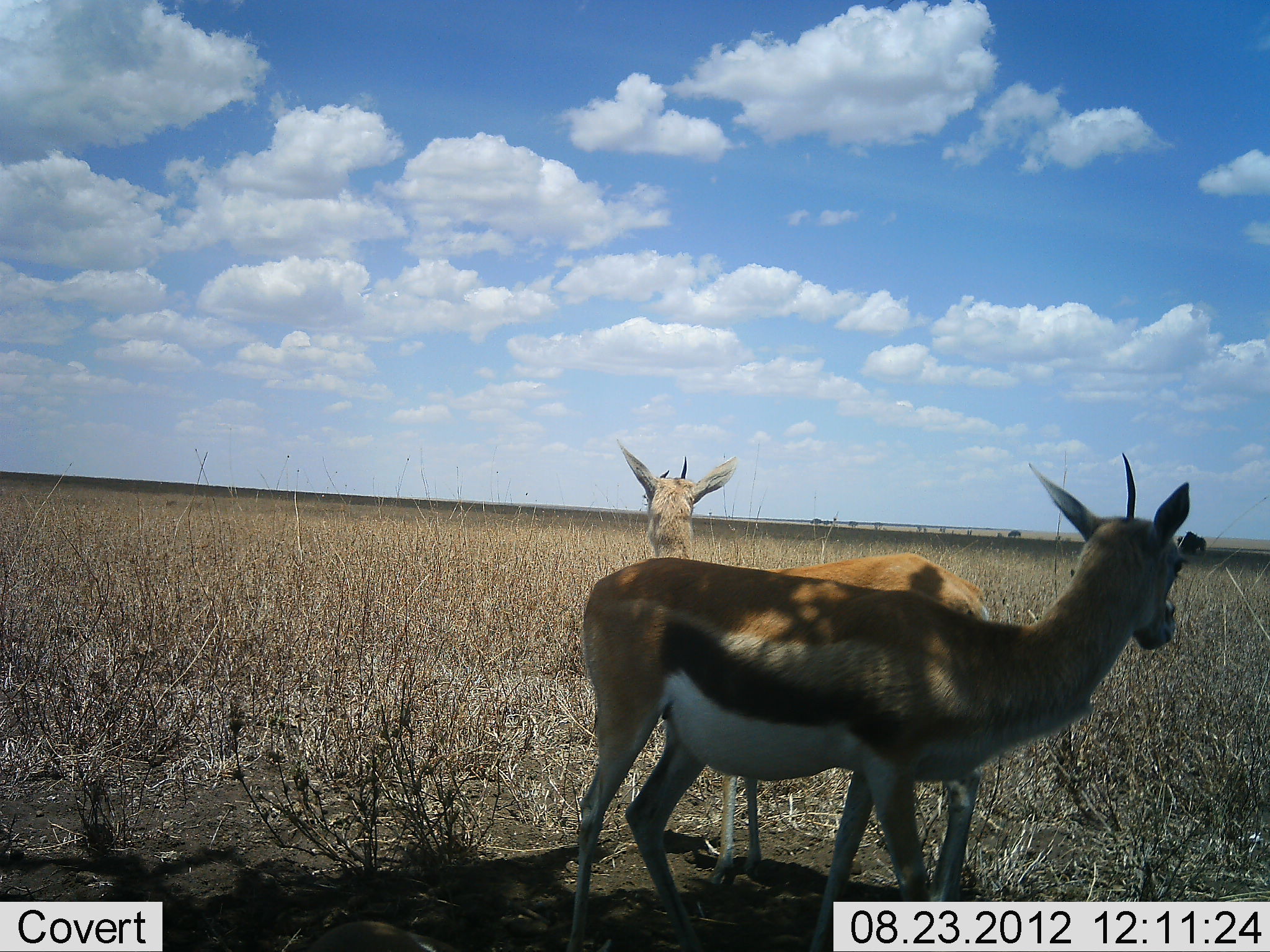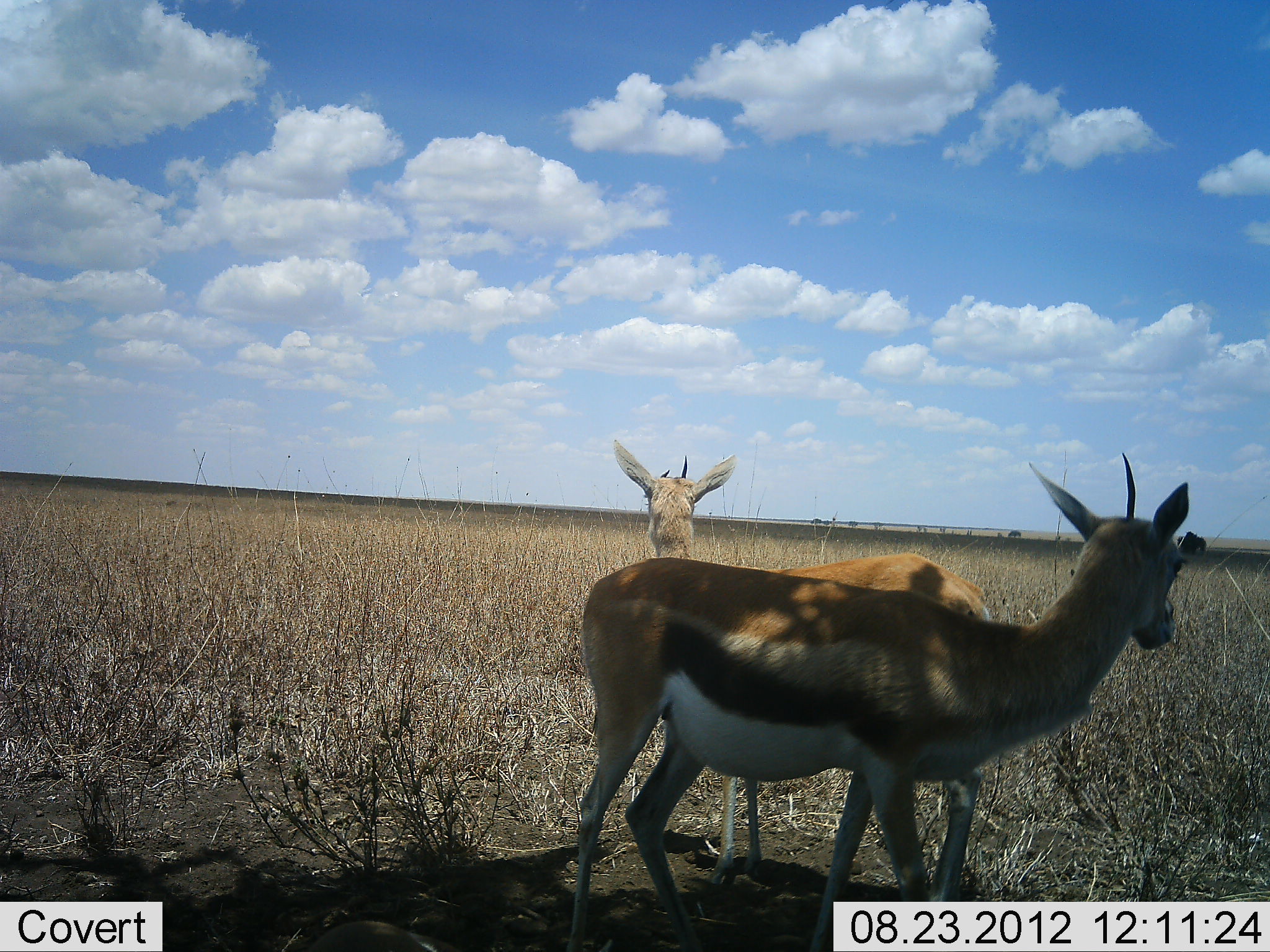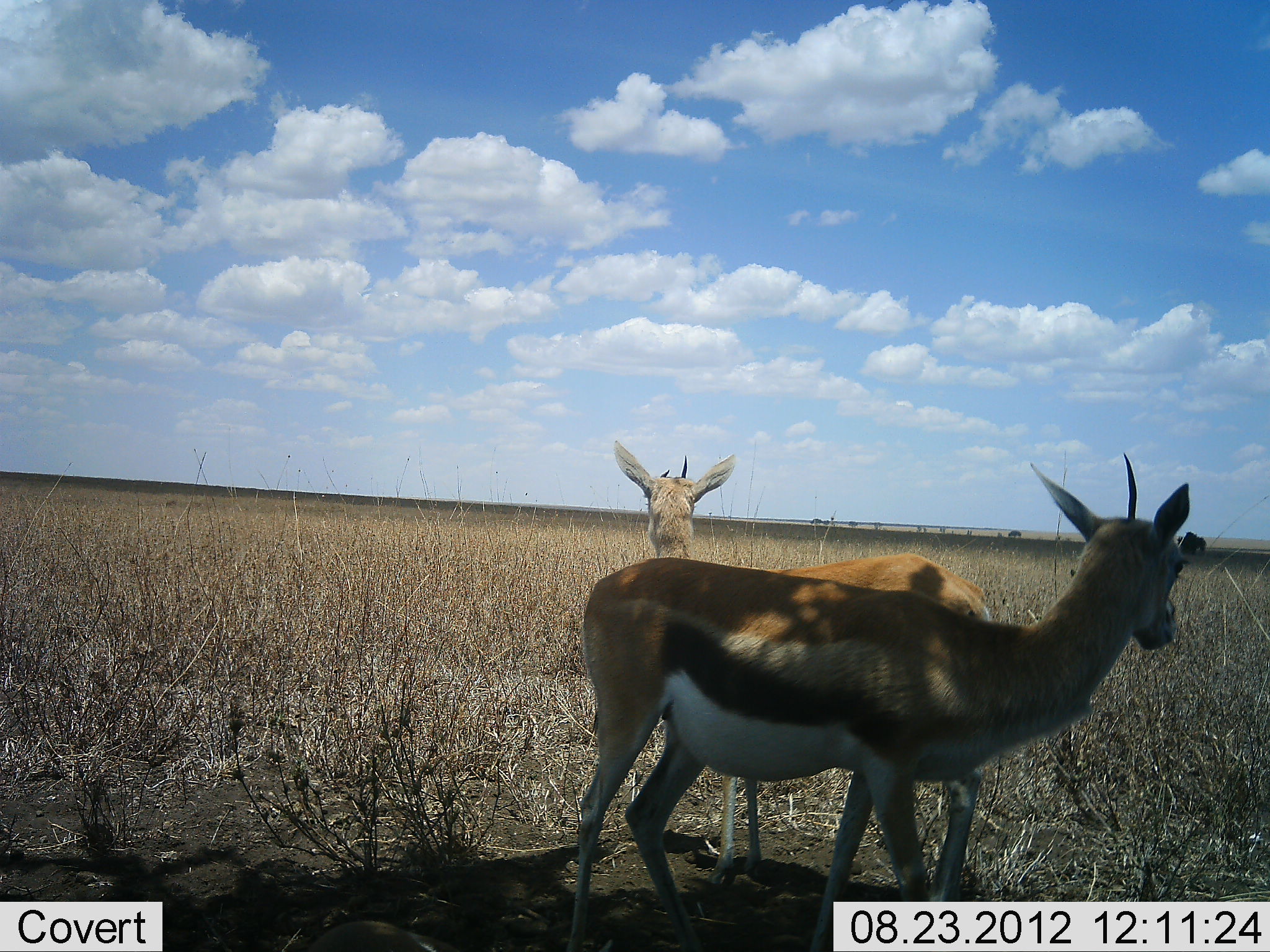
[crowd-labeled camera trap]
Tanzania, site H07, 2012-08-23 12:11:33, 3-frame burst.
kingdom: Animalia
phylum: Chordata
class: Mammalia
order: Artiodactyla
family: Bovidae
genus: Eudorcas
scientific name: Eudorcas thomsonii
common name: thomson's gazelle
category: gazellethomsons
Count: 2.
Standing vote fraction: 90%.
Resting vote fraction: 0%.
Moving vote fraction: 0%.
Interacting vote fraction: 10%.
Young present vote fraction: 0%.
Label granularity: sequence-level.